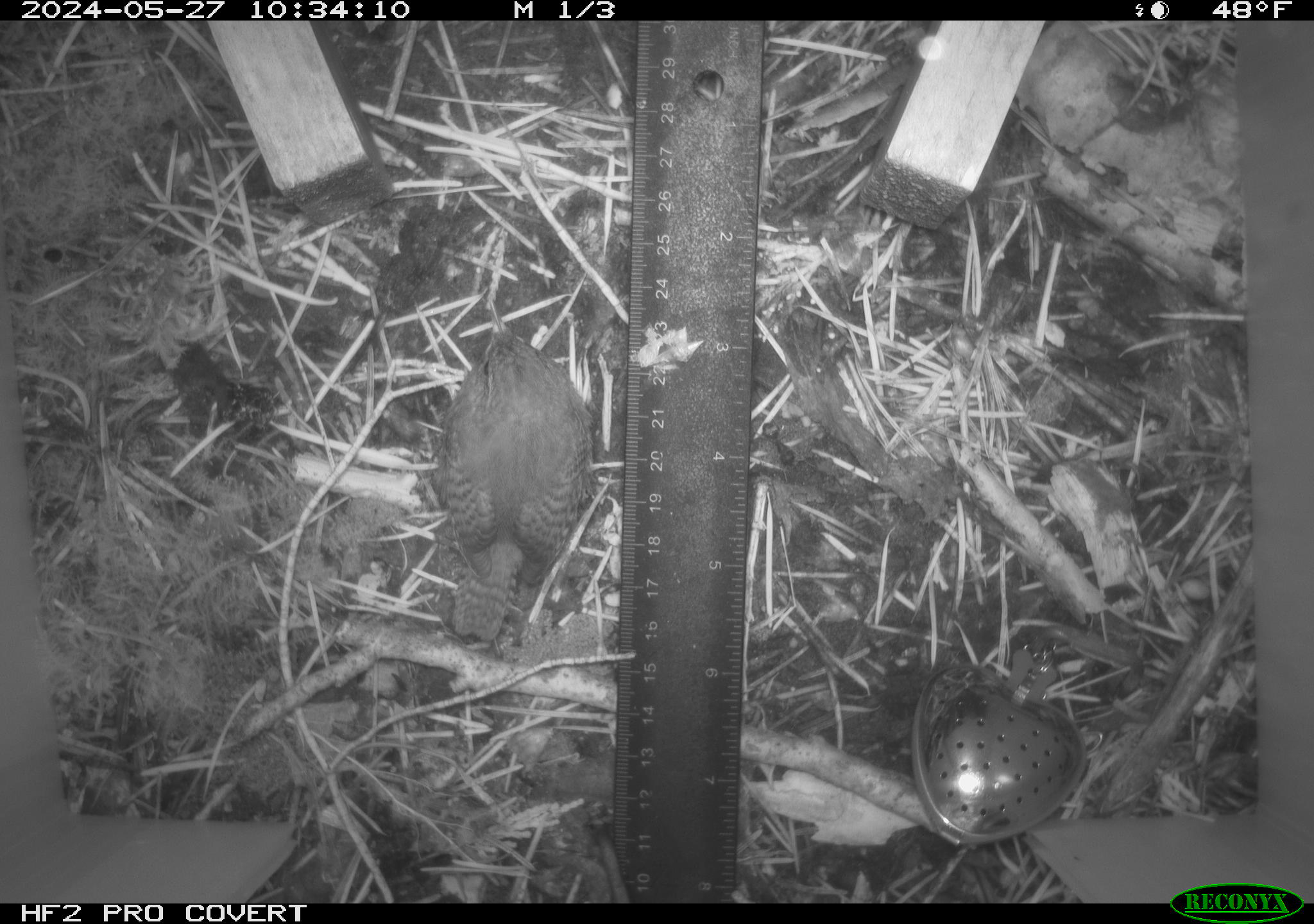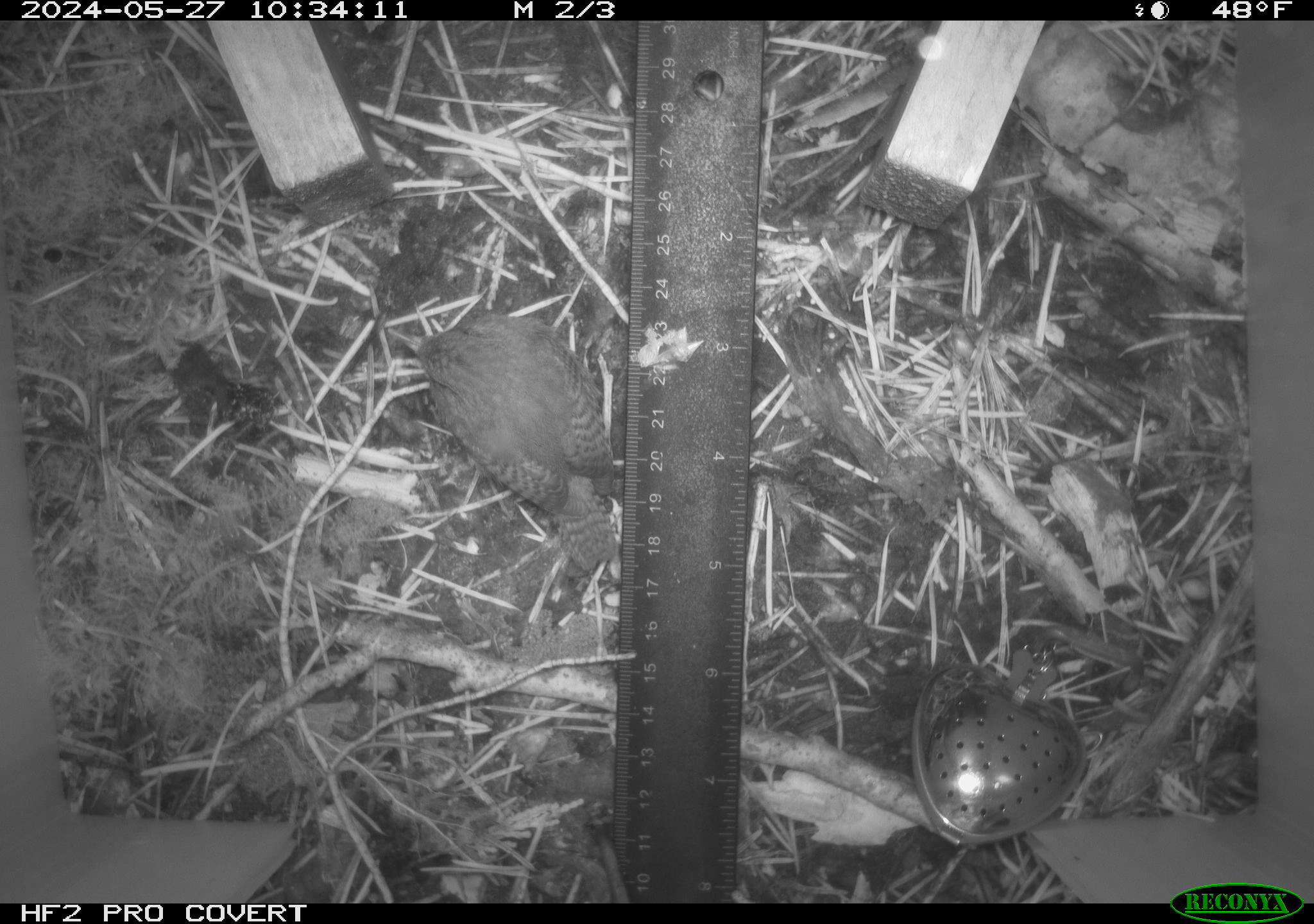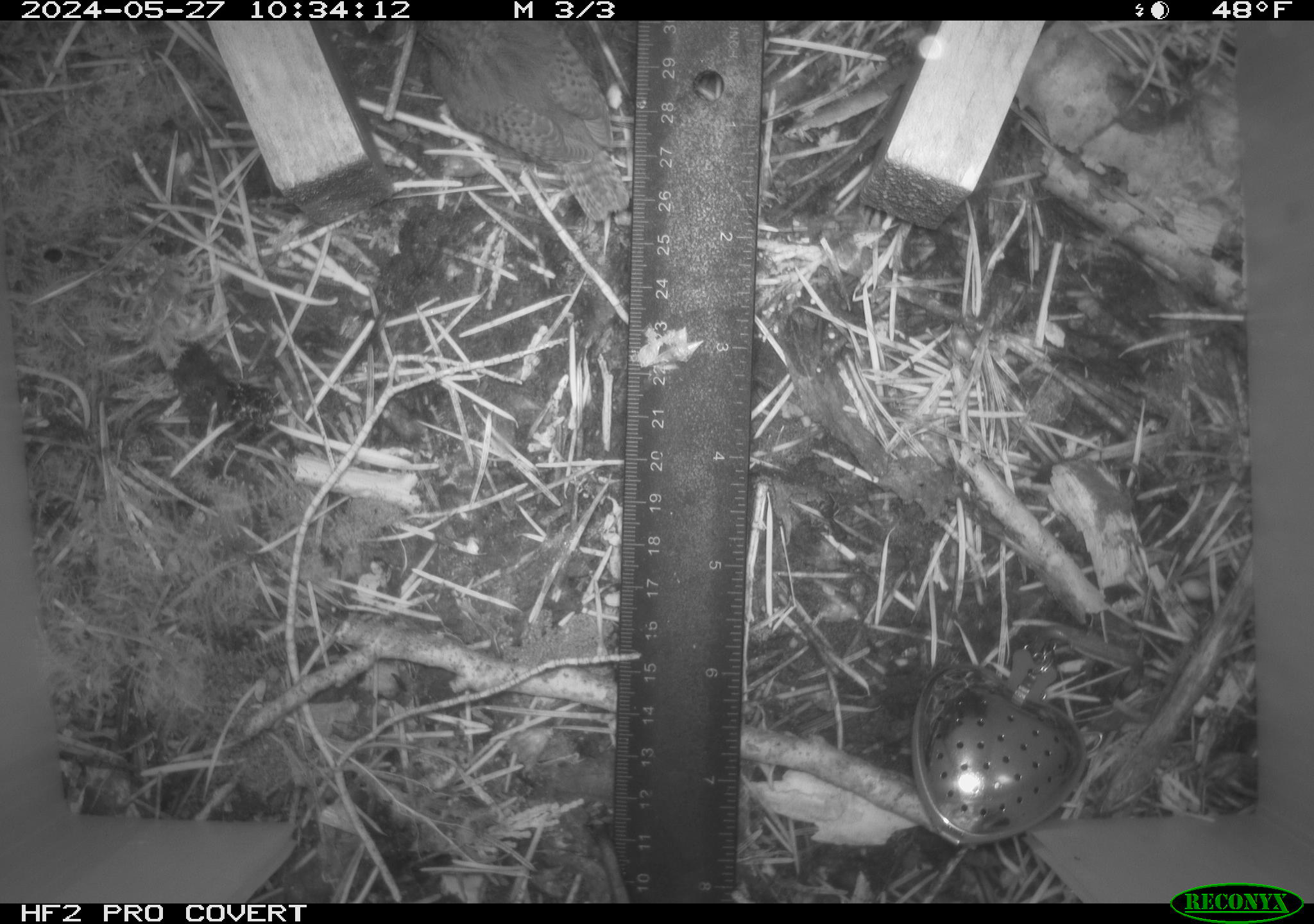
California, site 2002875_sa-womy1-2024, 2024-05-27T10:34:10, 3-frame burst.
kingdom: Animalia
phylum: Chordata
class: Aves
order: Passeriformes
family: Troglodytidae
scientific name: Troglodytidae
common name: wren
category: troglodytidae family